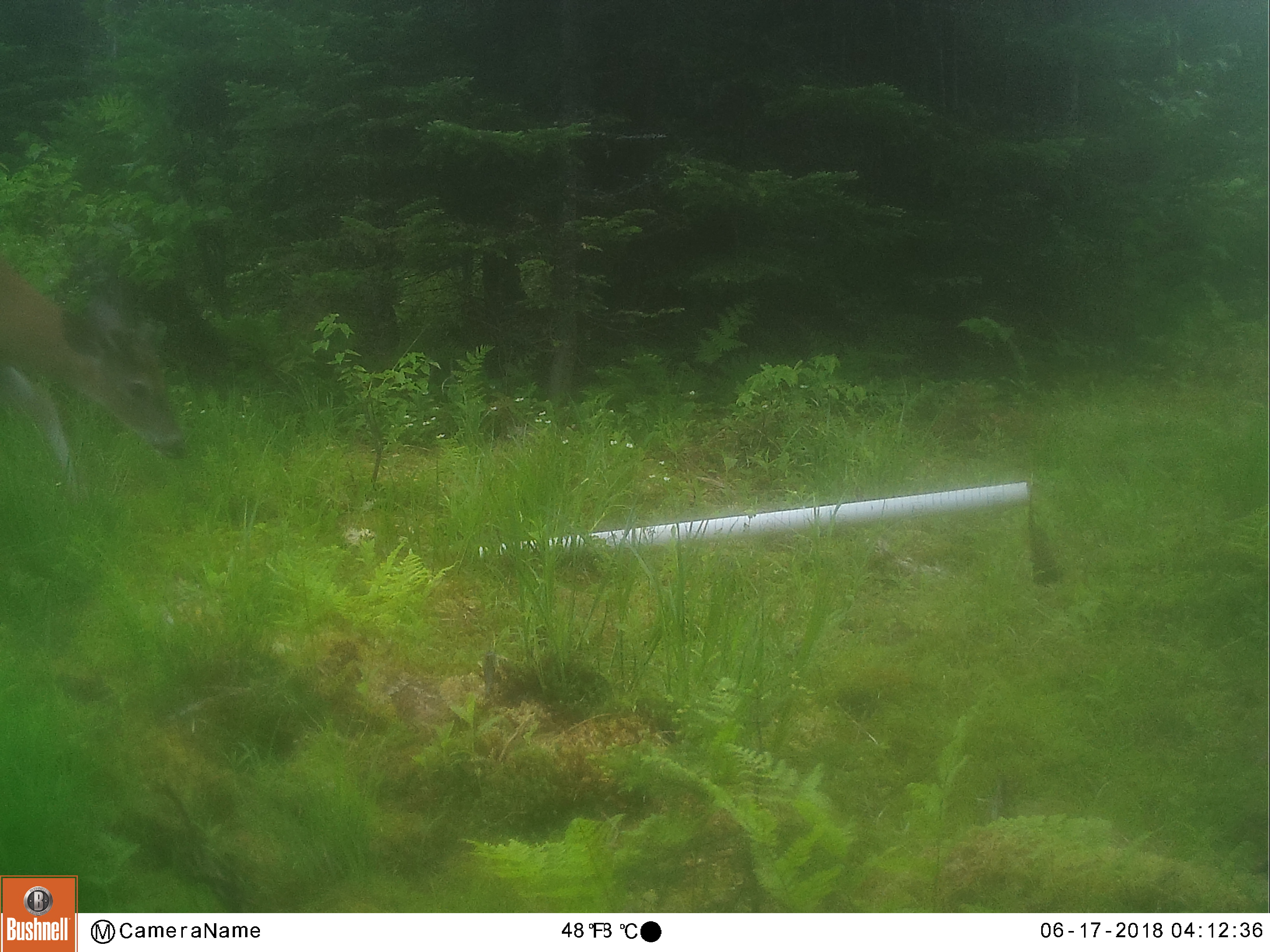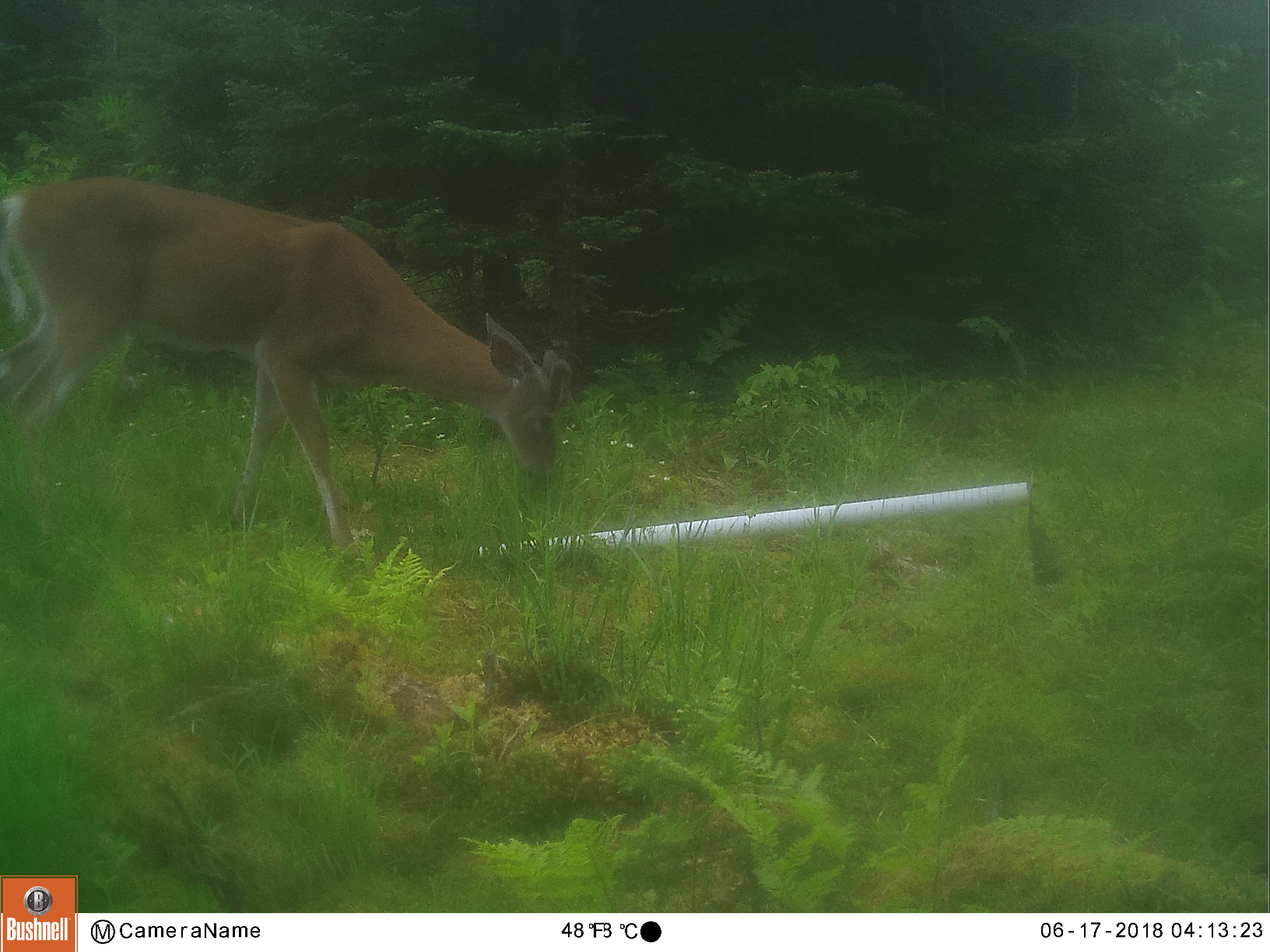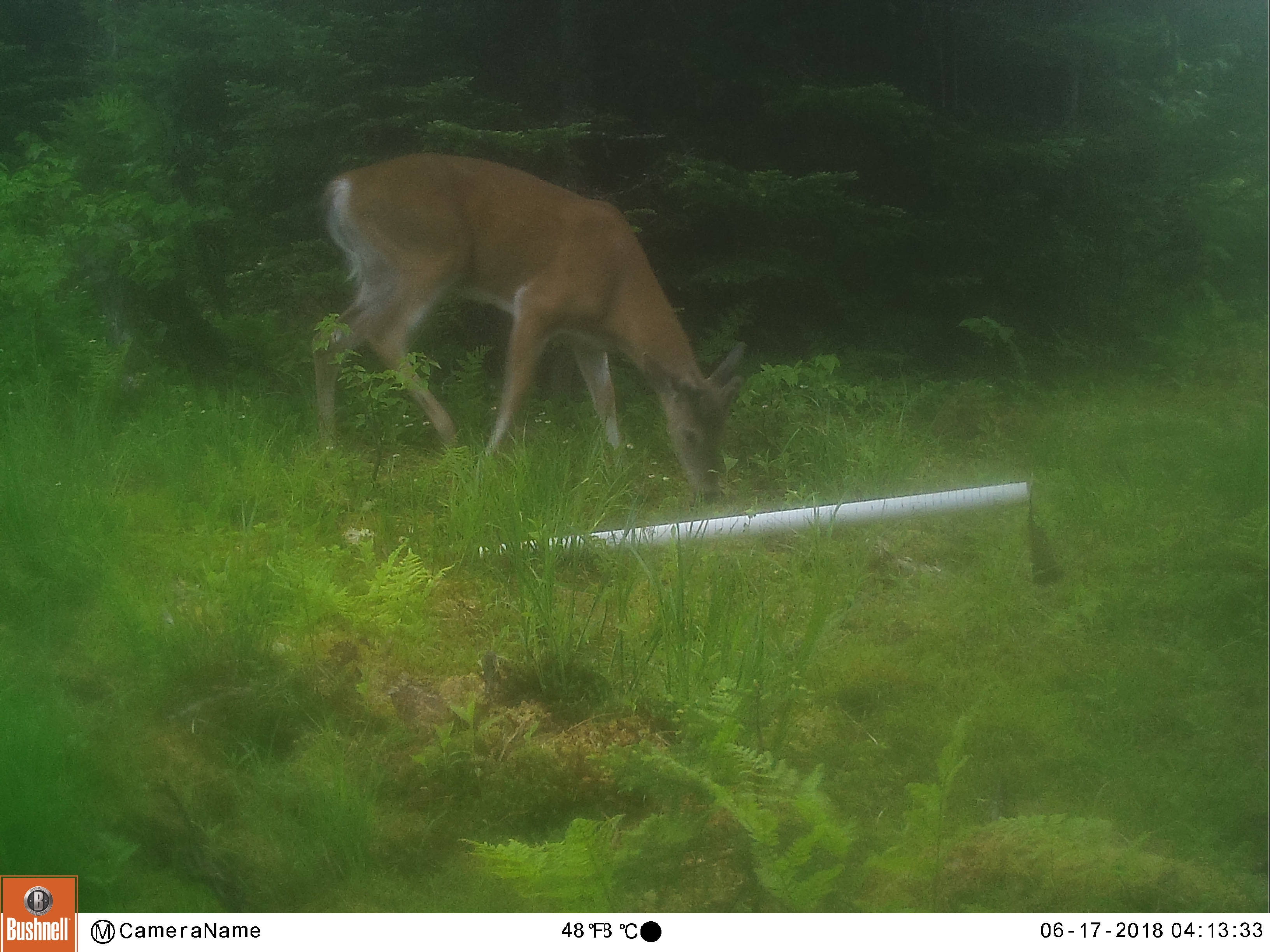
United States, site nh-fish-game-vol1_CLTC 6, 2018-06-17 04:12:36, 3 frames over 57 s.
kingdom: Animalia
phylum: Chordata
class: Mammalia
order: Artiodactyla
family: Cervidae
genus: Odocoileus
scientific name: Odocoileus virginianus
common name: white-tailed deer